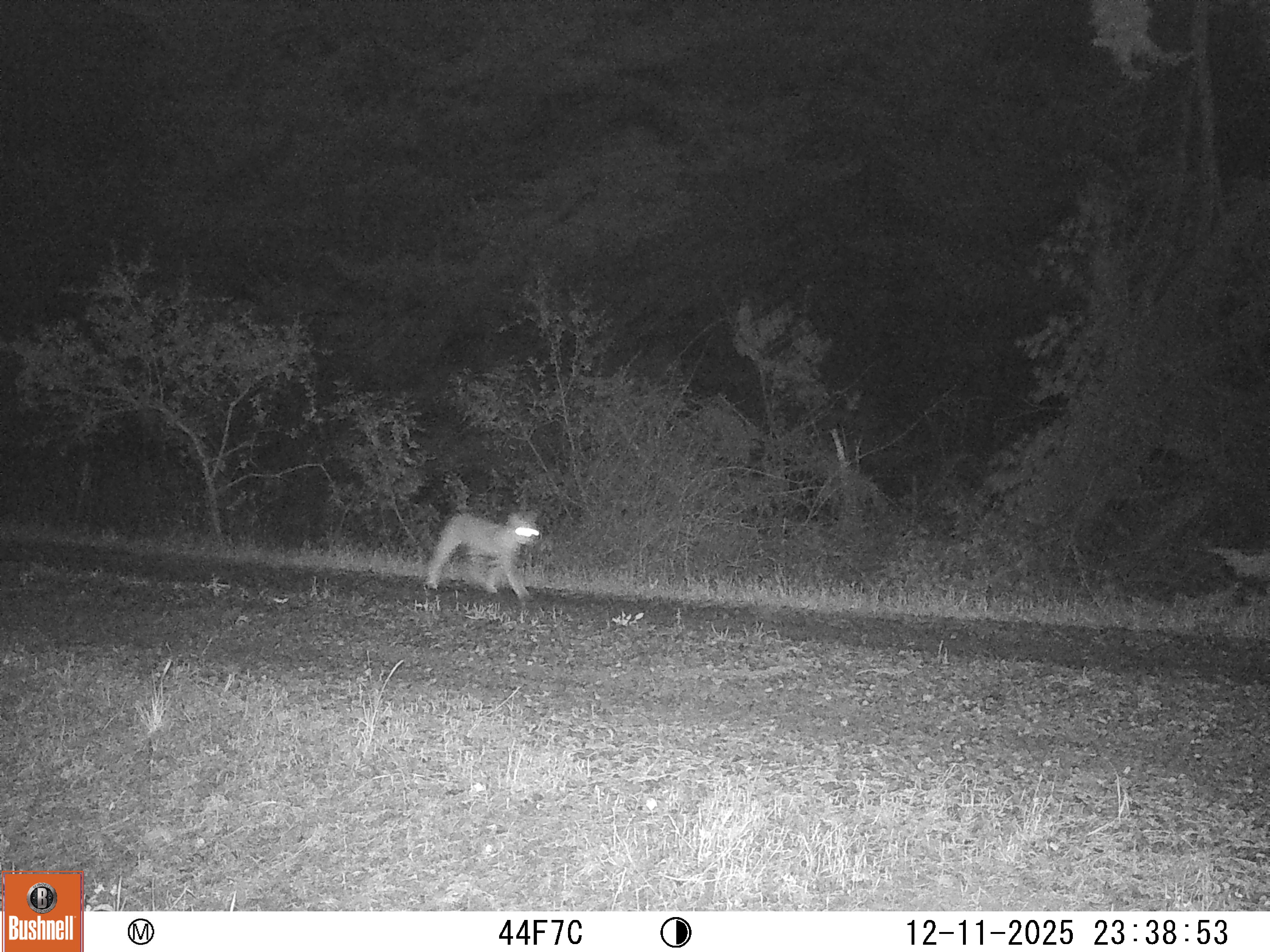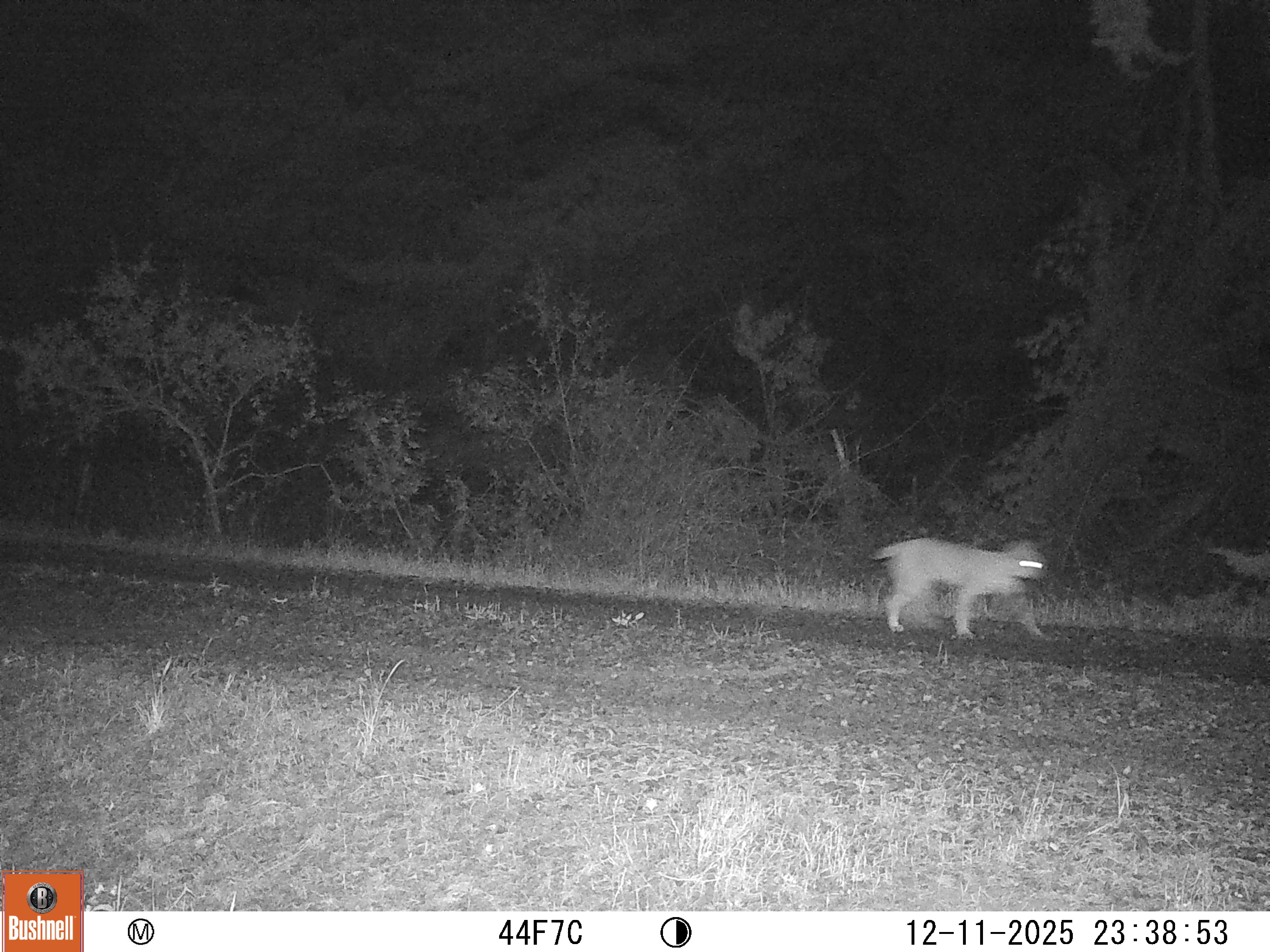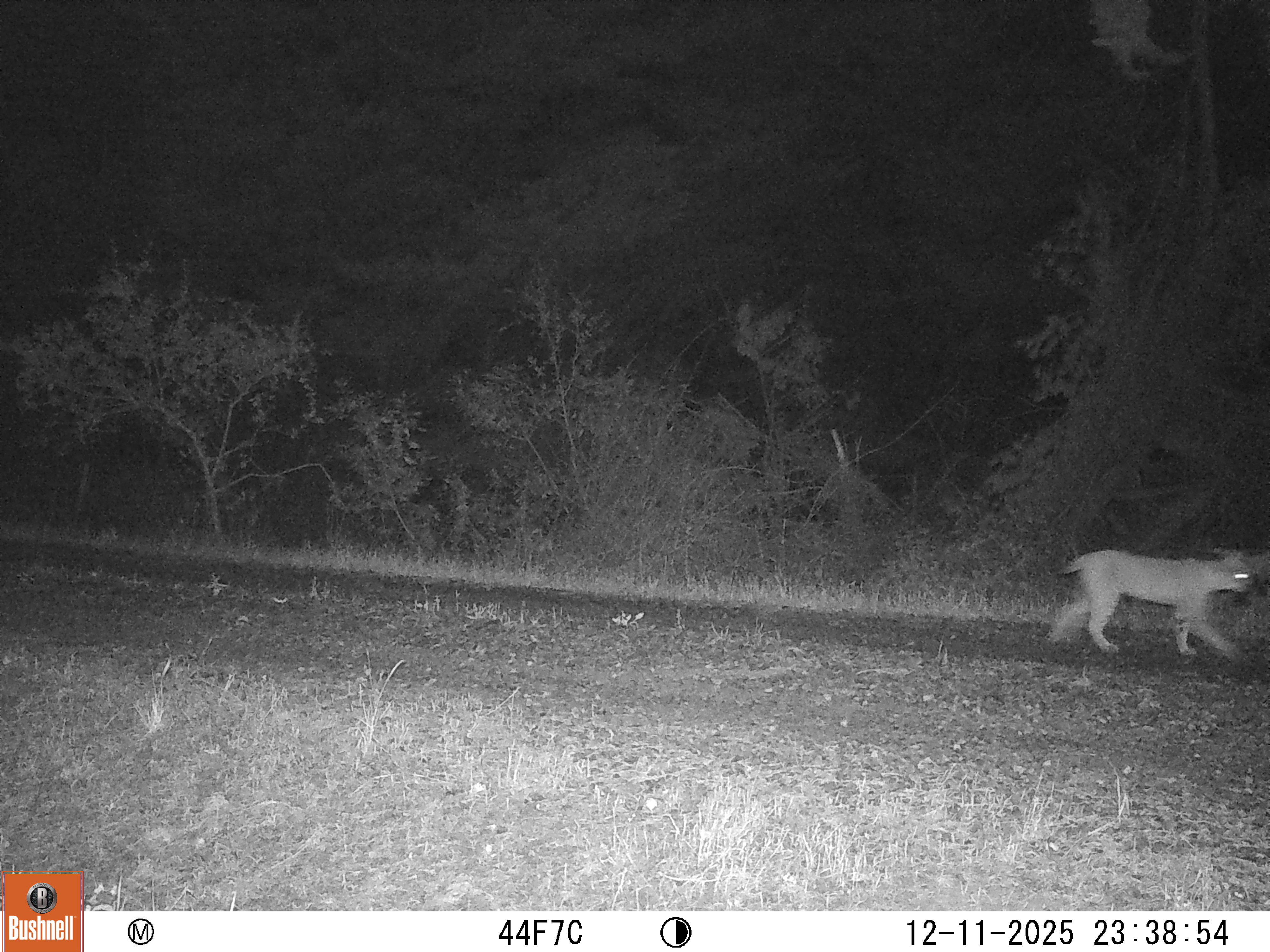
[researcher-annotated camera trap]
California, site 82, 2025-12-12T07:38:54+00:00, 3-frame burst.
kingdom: Animalia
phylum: Chordata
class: Mammalia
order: Carnivora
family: Felidae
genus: Lynx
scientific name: Lynx rufus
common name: bobcat